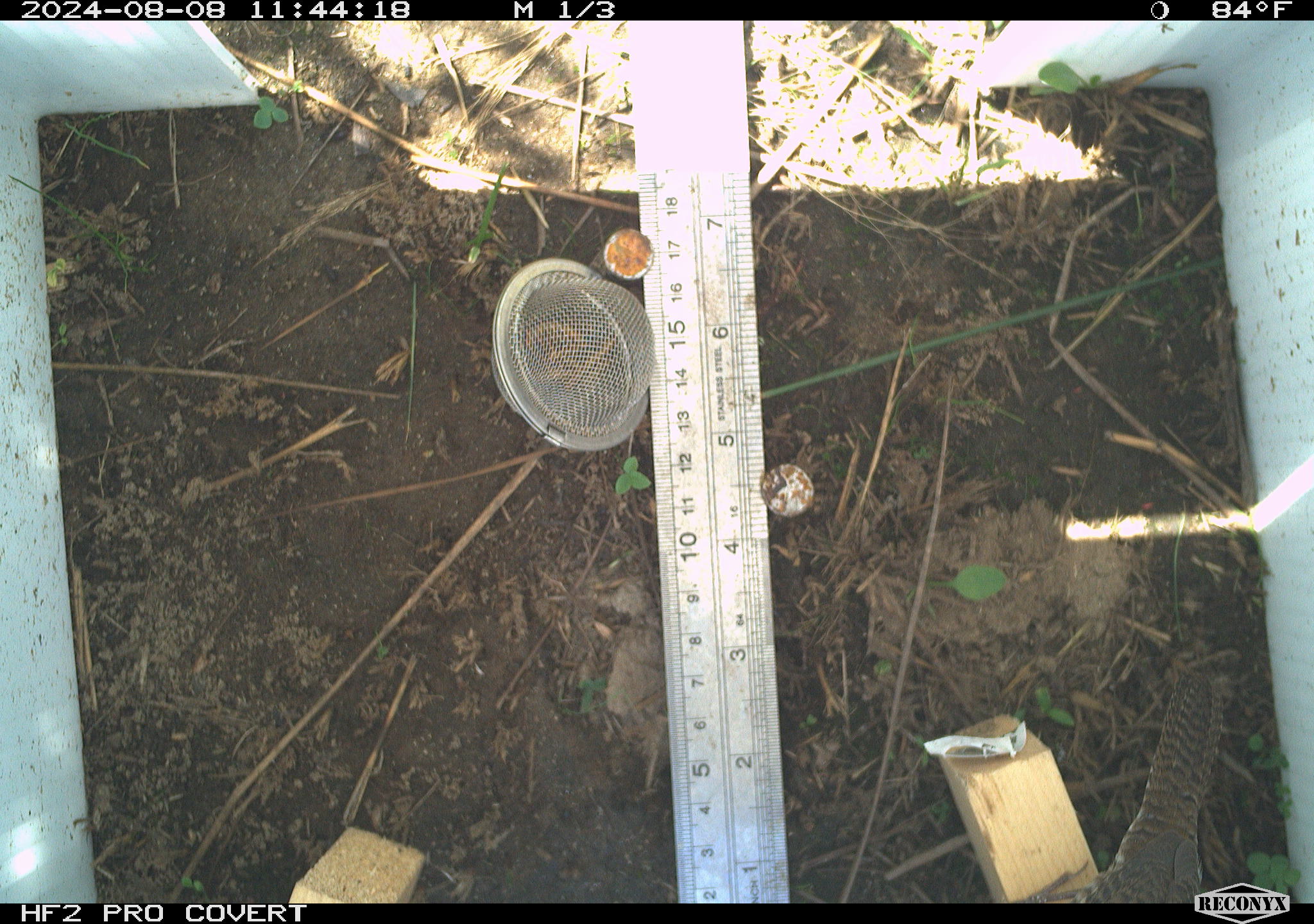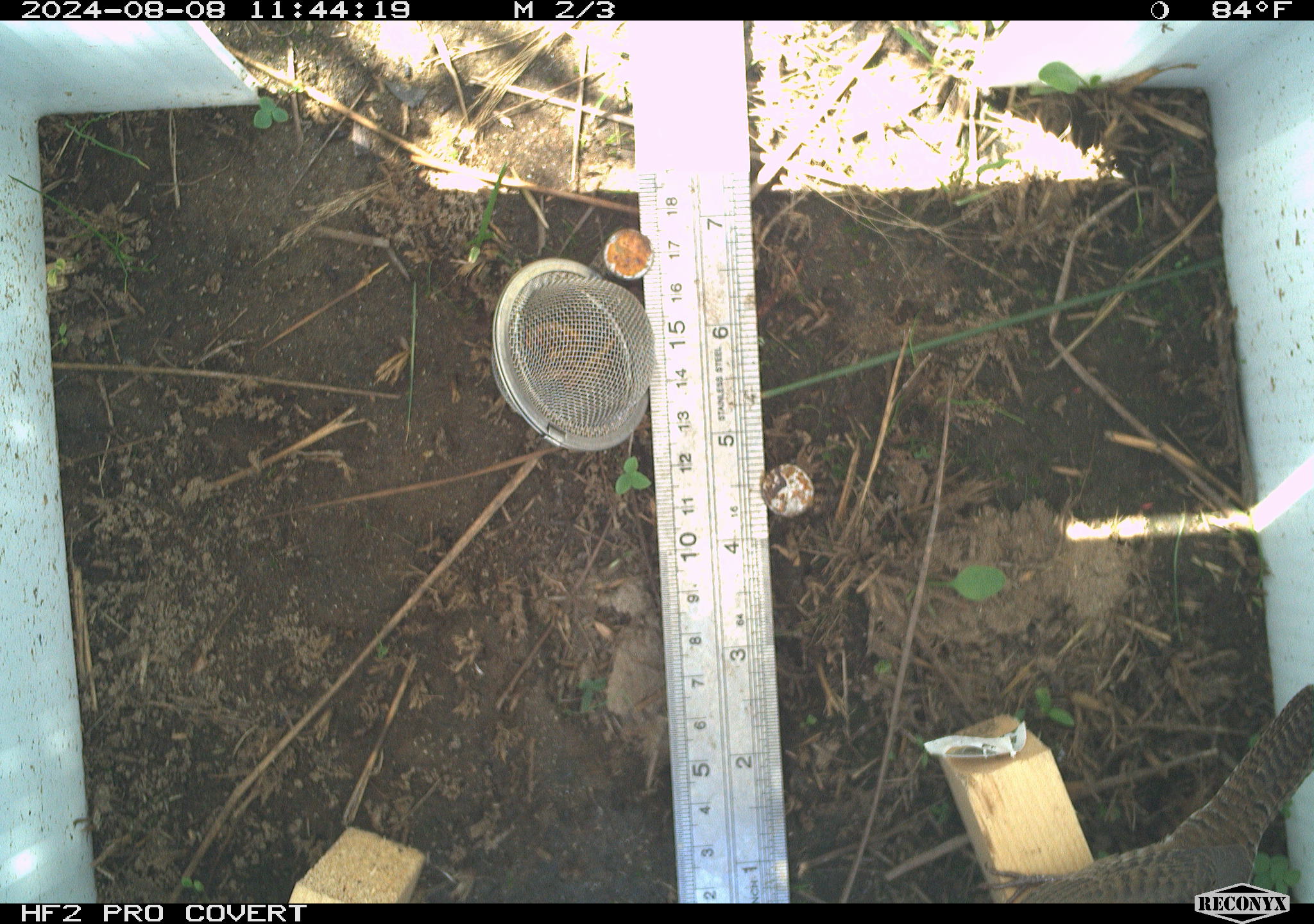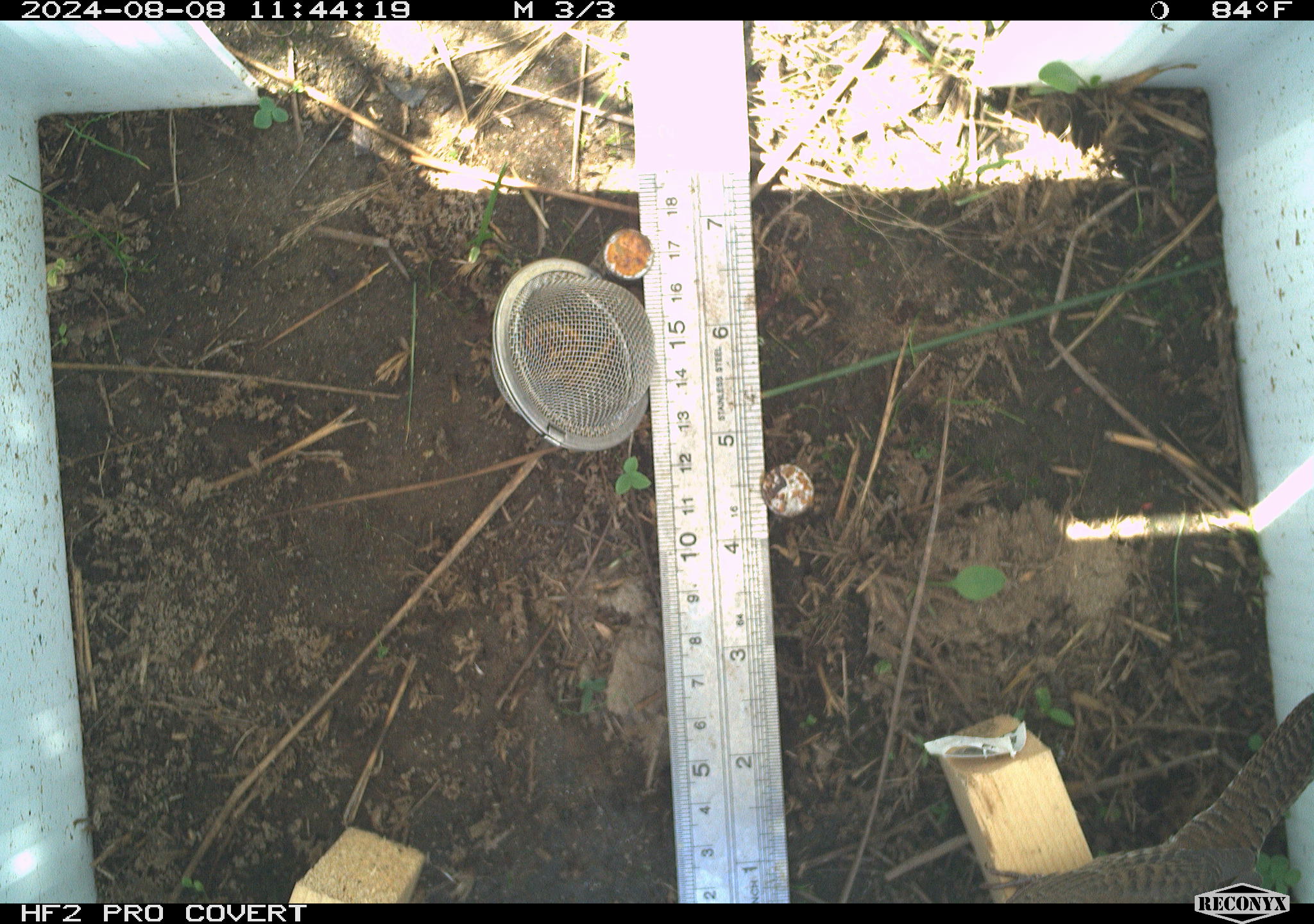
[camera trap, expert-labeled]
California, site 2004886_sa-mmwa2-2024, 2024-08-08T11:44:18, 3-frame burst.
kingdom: Animalia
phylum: Chordata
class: Aves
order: Passeriformes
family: Troglodytidae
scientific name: Troglodytidae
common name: wren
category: troglodytidae family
Troglodytidae family (wren) (Troglodytidae).